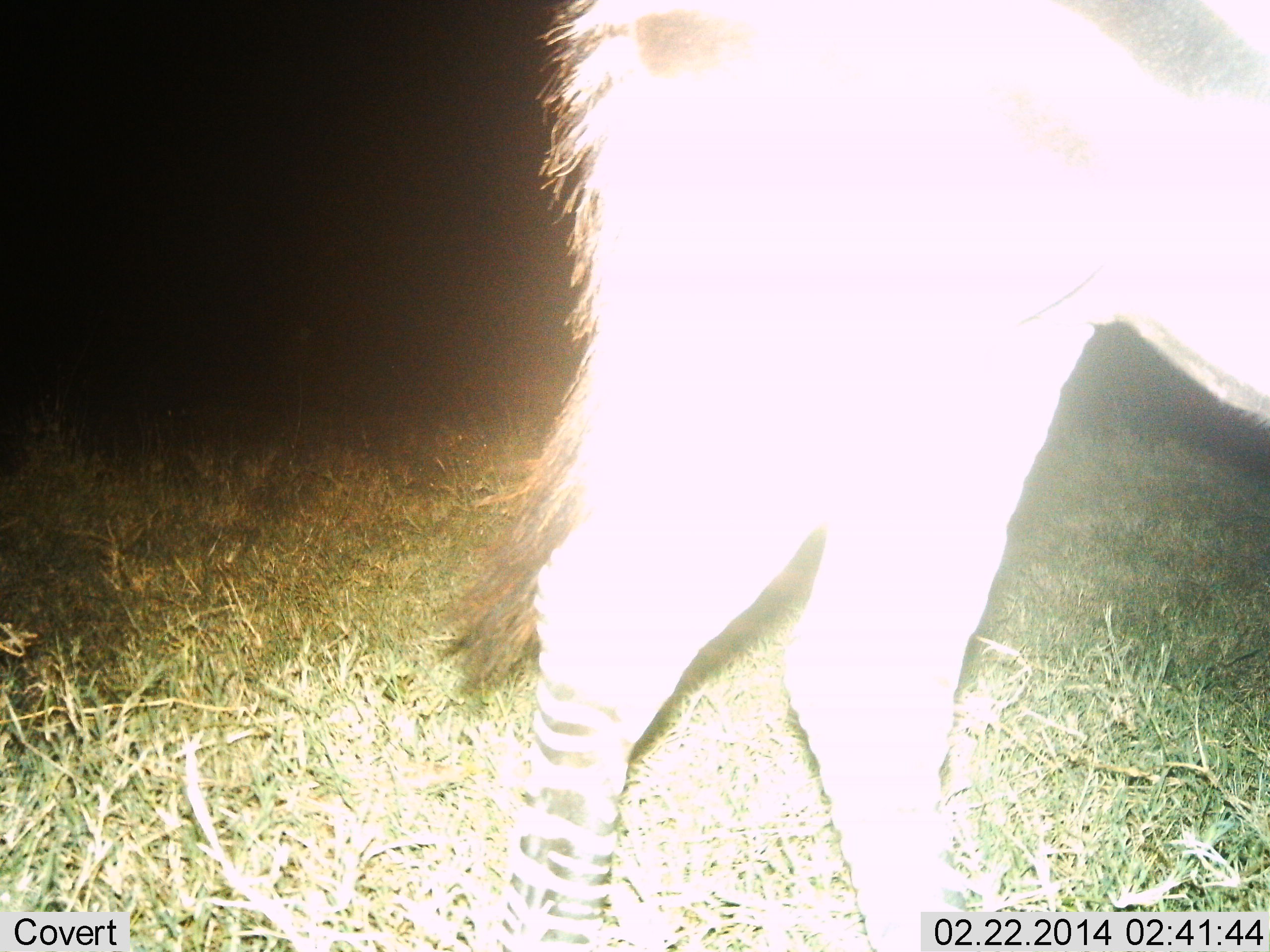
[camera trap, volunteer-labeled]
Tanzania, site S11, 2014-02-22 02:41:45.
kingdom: Animalia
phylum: Chordata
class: Mammalia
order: Perissodactyla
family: Equidae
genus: Equus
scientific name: Equus quagga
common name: plains zebra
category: zebra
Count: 1.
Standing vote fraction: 80%.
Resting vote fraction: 0%.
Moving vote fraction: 20%.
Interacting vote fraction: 0%.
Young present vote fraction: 0%.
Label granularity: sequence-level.